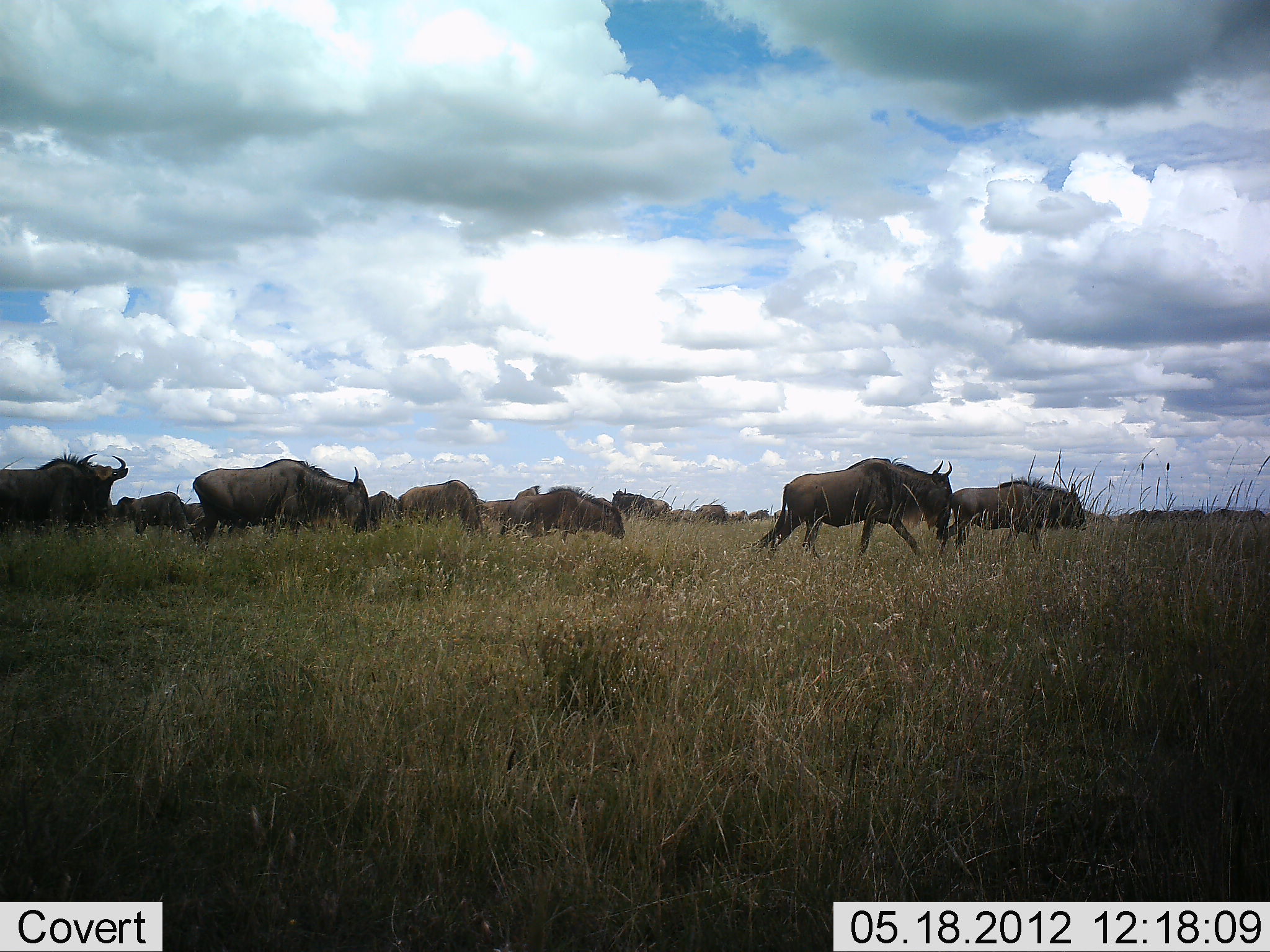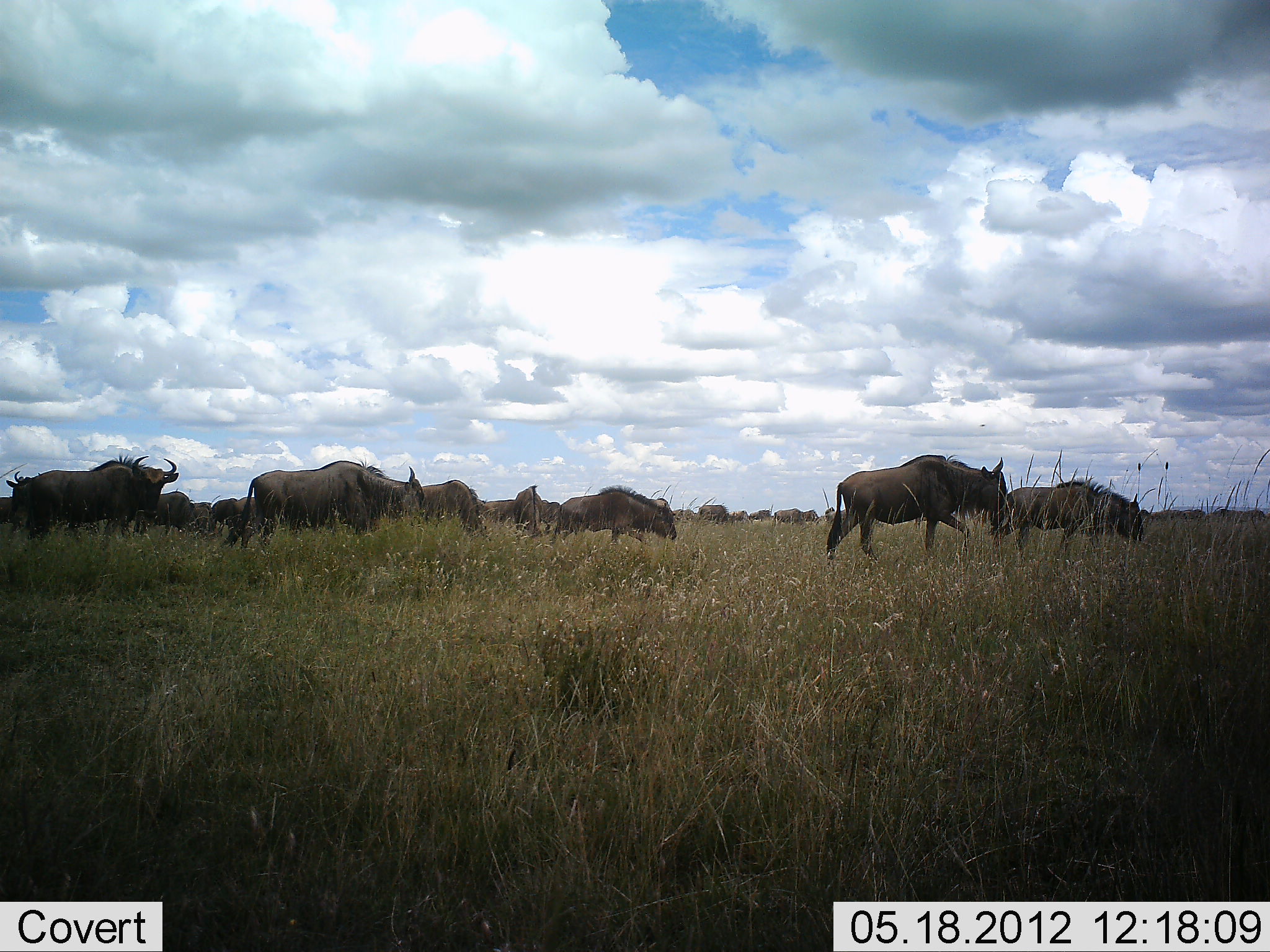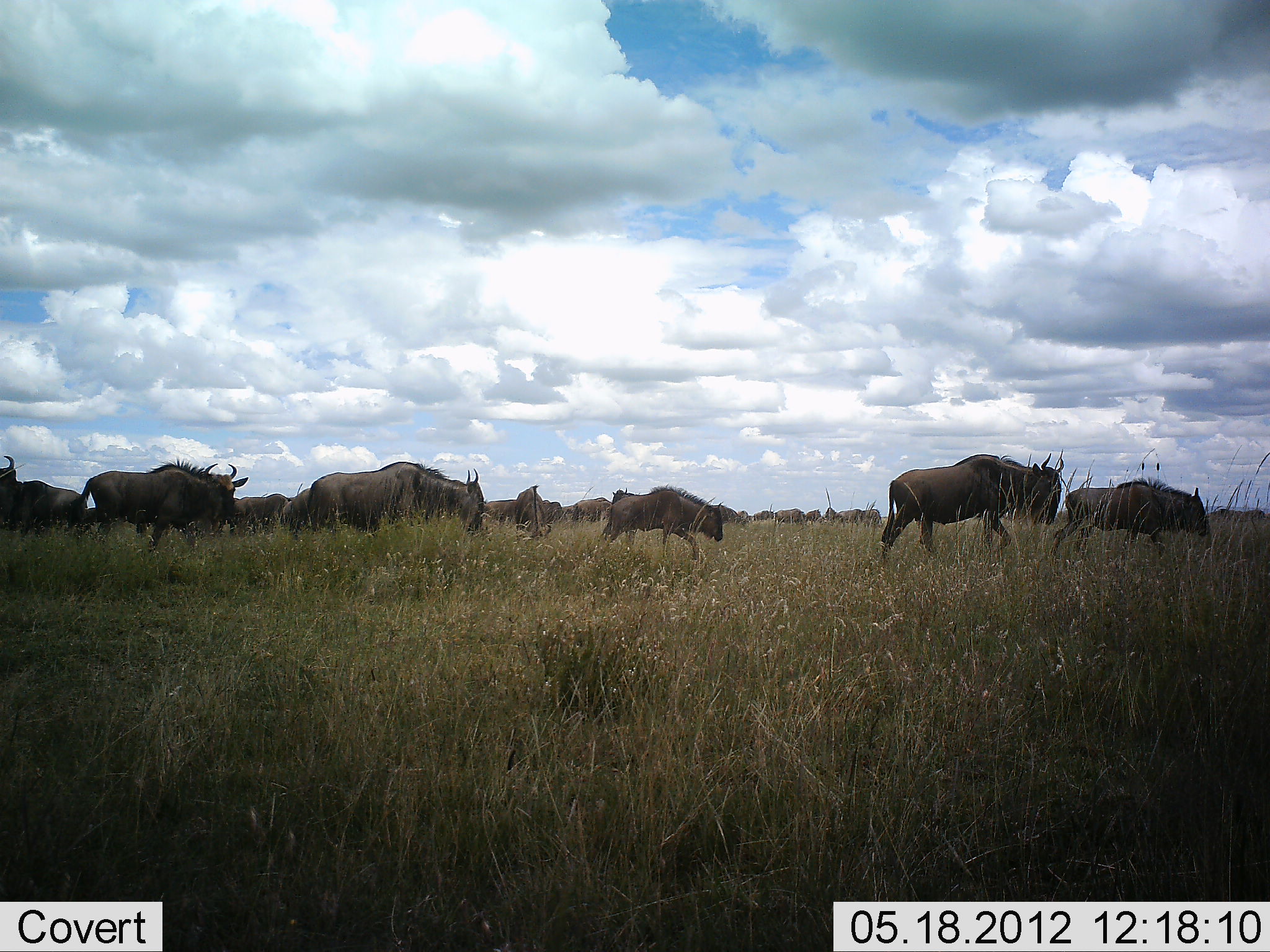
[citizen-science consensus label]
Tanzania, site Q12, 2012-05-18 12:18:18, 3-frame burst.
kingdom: Animalia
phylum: Chordata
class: Mammalia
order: Artiodactyla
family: Bovidae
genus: Connochaetes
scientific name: Connochaetes taurinus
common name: blue wildebeest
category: wildebeest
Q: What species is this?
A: Wildebeest (blue wildebeest) (Connochaetes taurinus).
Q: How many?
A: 11-50.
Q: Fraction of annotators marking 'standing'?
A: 20%.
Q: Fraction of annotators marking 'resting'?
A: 0%.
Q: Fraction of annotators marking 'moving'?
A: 100%.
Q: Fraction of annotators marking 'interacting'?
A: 0%.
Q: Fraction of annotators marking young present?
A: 0%.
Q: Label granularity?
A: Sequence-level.